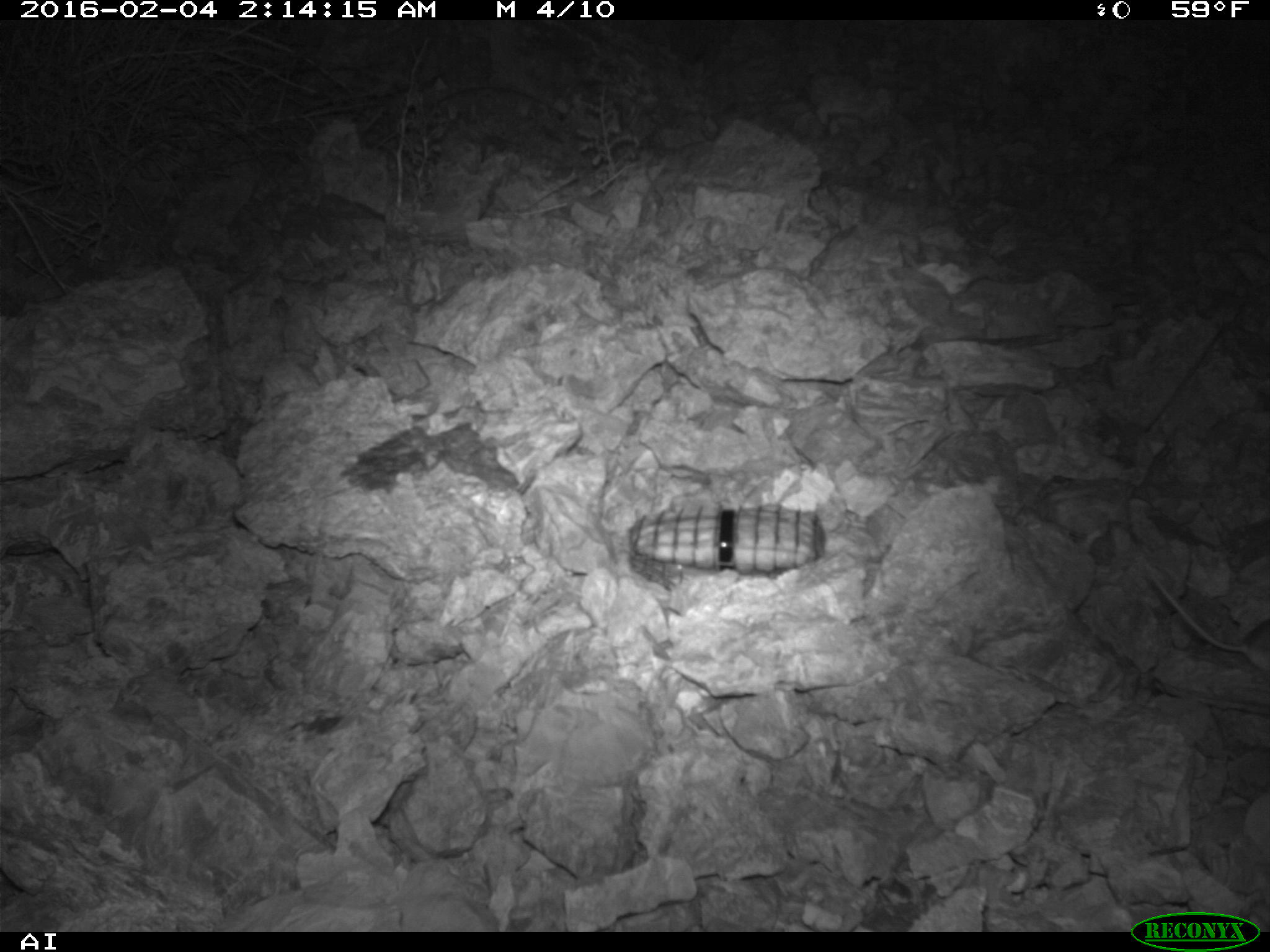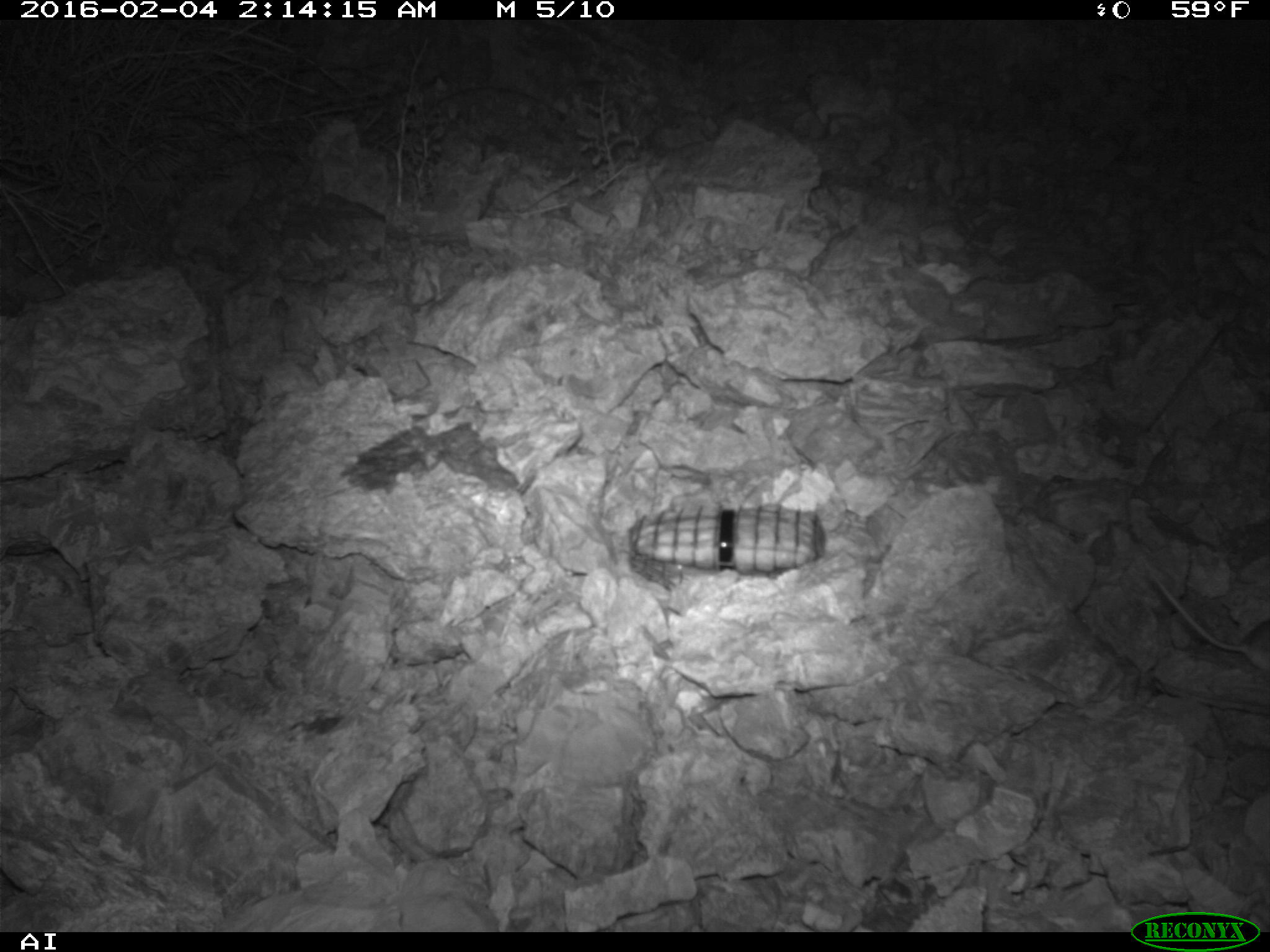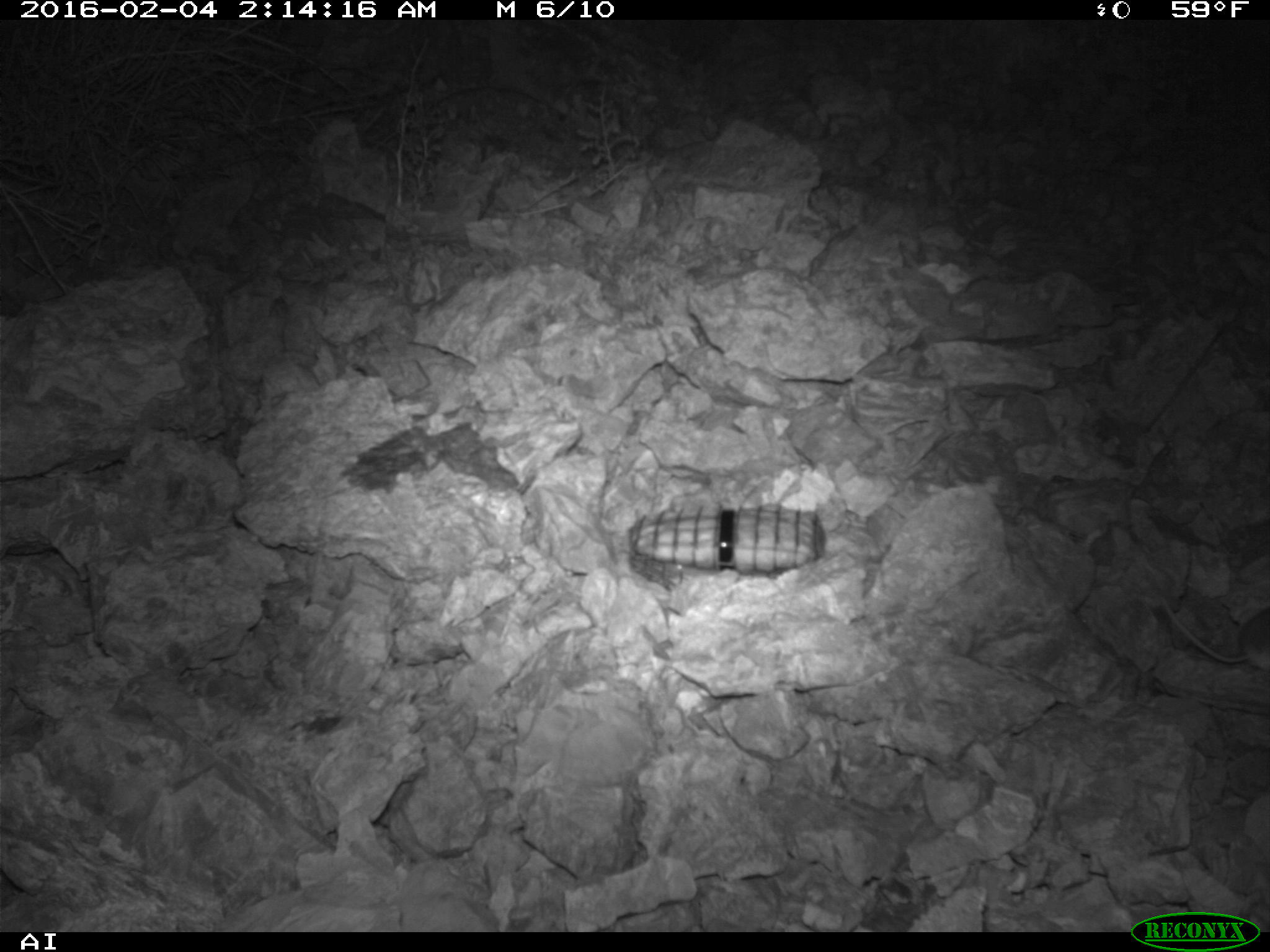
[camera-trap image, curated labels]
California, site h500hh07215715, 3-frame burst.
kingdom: Animalia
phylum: Chordata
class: Mammalia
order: Rodentia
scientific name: Rodentia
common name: rodent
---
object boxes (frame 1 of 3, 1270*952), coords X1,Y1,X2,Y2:
rodent: 1143,562,1269,671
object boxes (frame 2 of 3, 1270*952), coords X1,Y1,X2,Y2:
rodent: 1148,571,1269,669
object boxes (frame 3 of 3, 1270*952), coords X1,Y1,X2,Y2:
rodent: 1162,597,1269,673